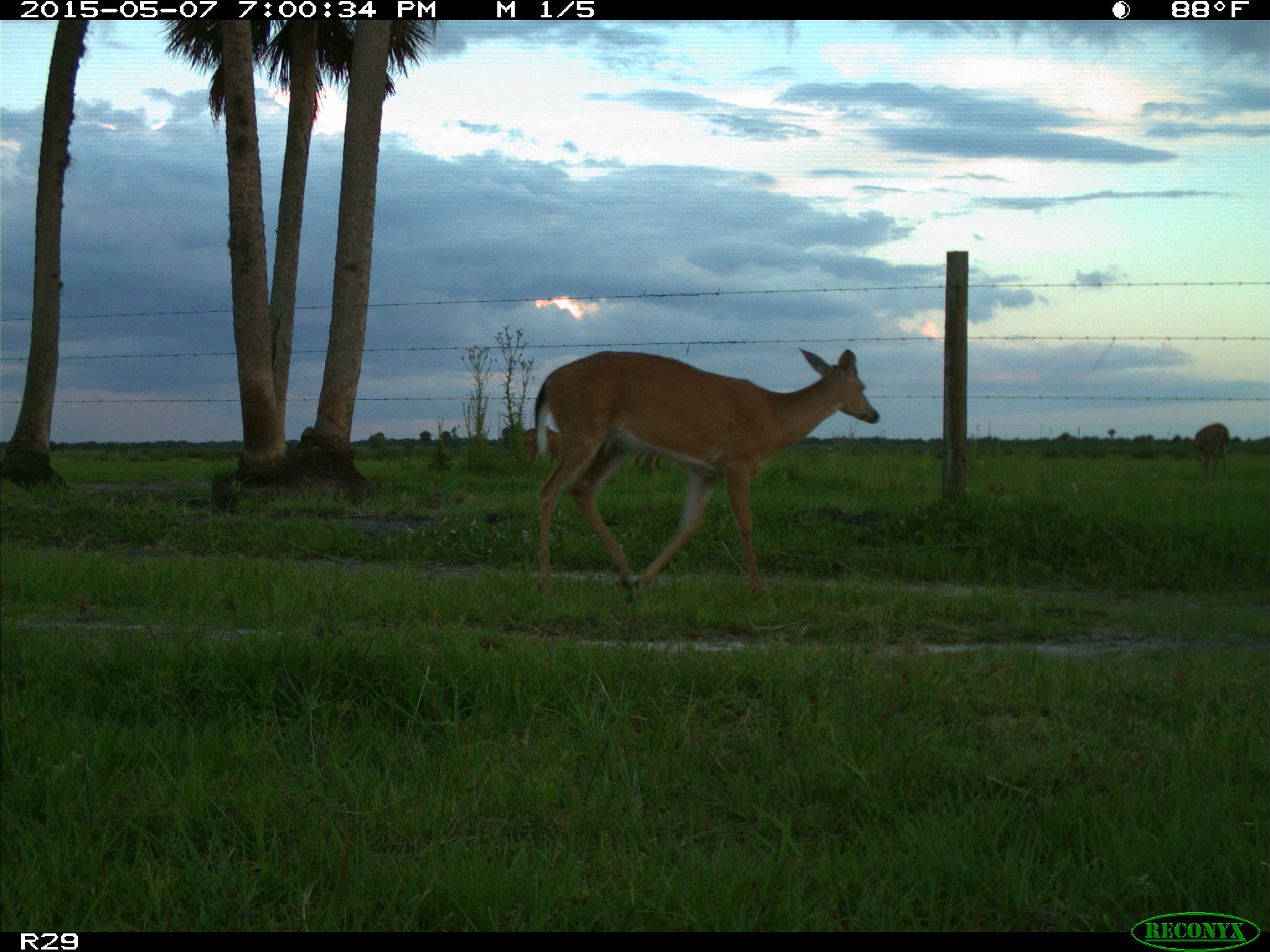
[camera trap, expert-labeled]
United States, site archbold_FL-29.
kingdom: Animalia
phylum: Chordata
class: Mammalia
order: Artiodactyla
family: Cervidae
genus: Odocoileus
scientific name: Odocoileus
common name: deer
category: unidentified deer